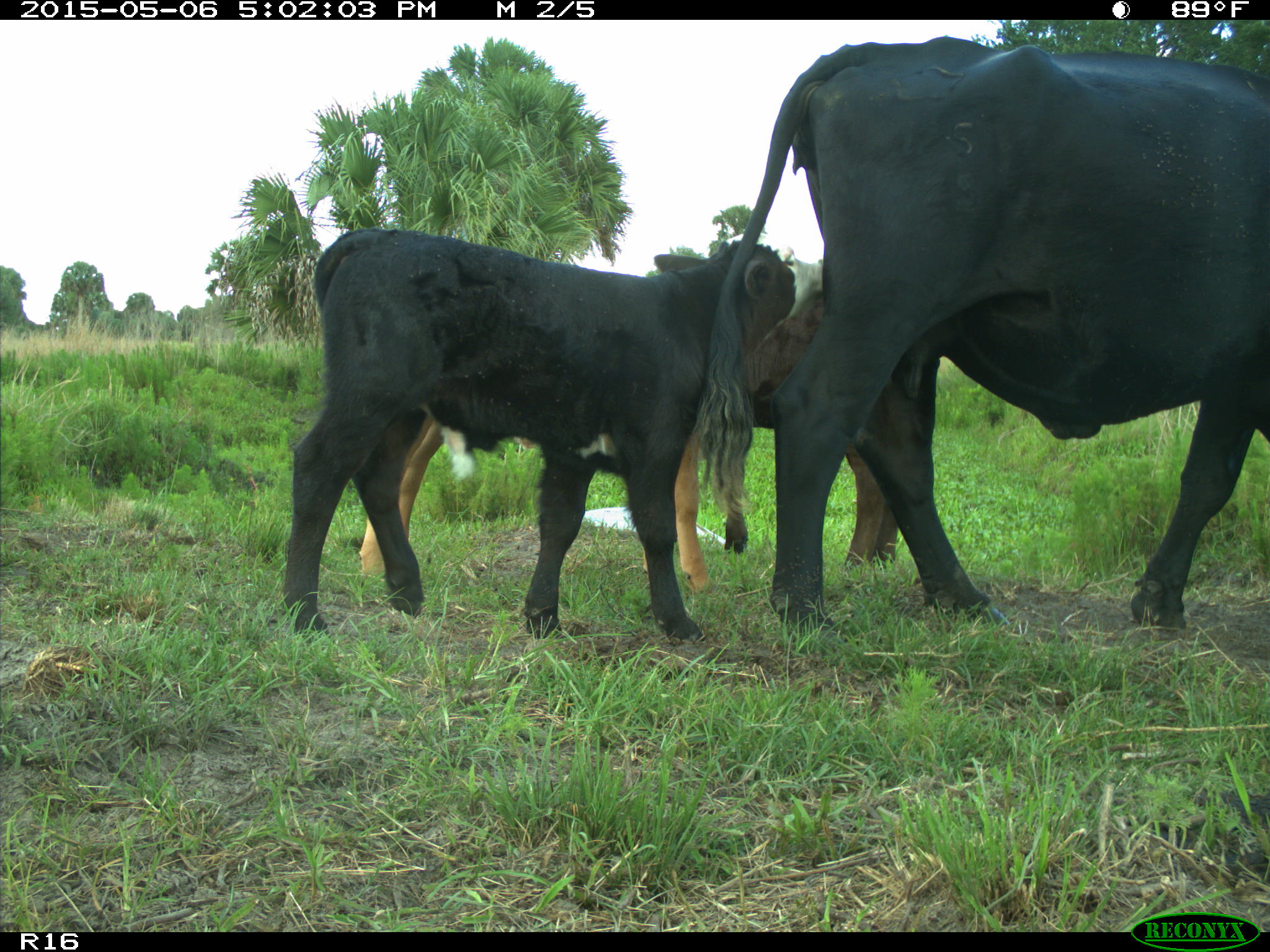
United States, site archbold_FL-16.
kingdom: Animalia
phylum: Chordata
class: Mammalia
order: Artiodactyla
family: Bovidae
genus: Bos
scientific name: Bos taurus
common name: domestic cow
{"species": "Bos taurus (domestic cow)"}